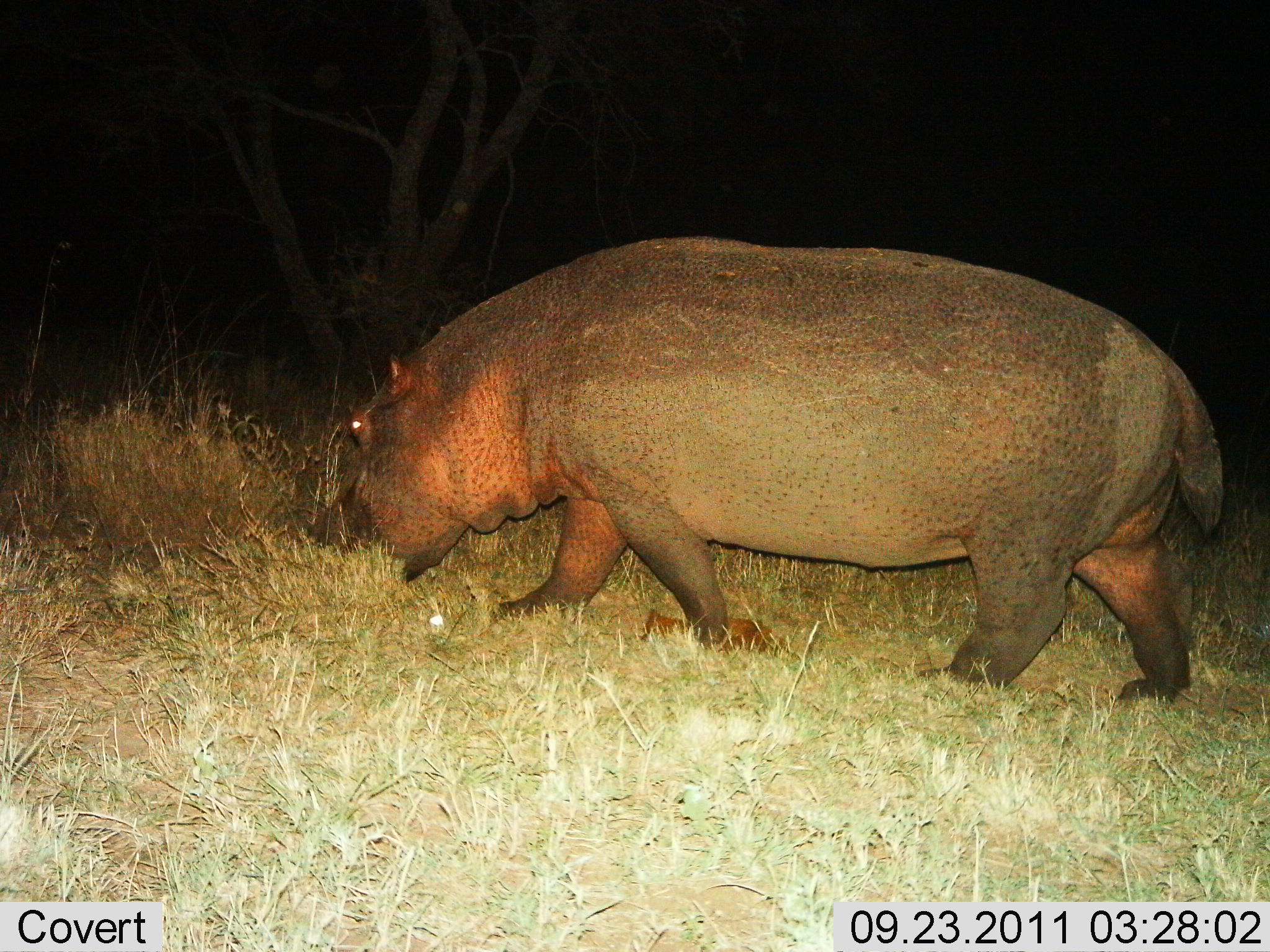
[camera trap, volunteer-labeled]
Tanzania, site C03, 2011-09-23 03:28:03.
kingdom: Animalia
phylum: Chordata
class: Mammalia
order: Artiodactyla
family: Hippopotamidae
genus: Hippopotamus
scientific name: Hippopotamus amphibius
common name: hippopotamus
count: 1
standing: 14%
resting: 0%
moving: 71%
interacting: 0%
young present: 0%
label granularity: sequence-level